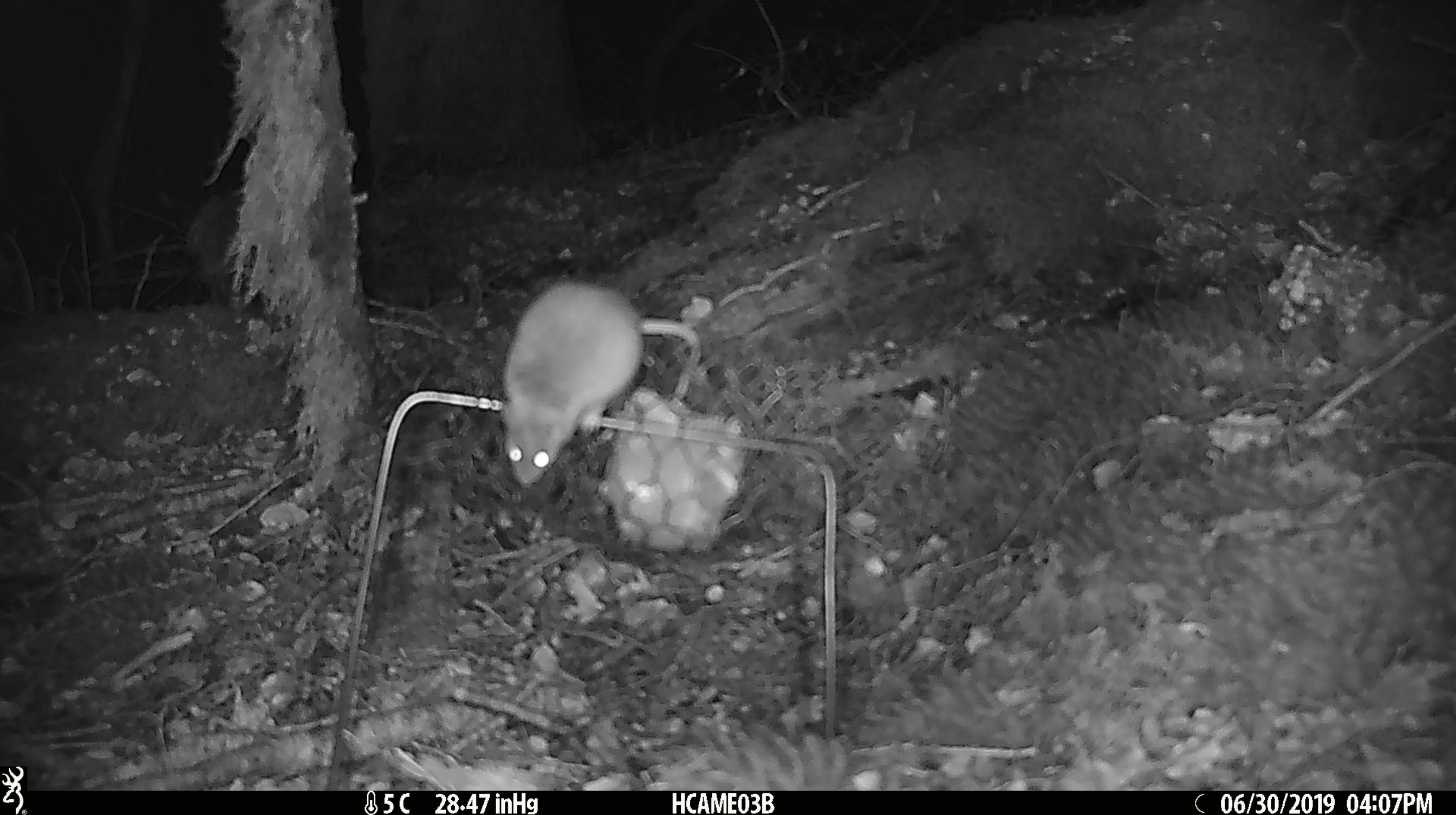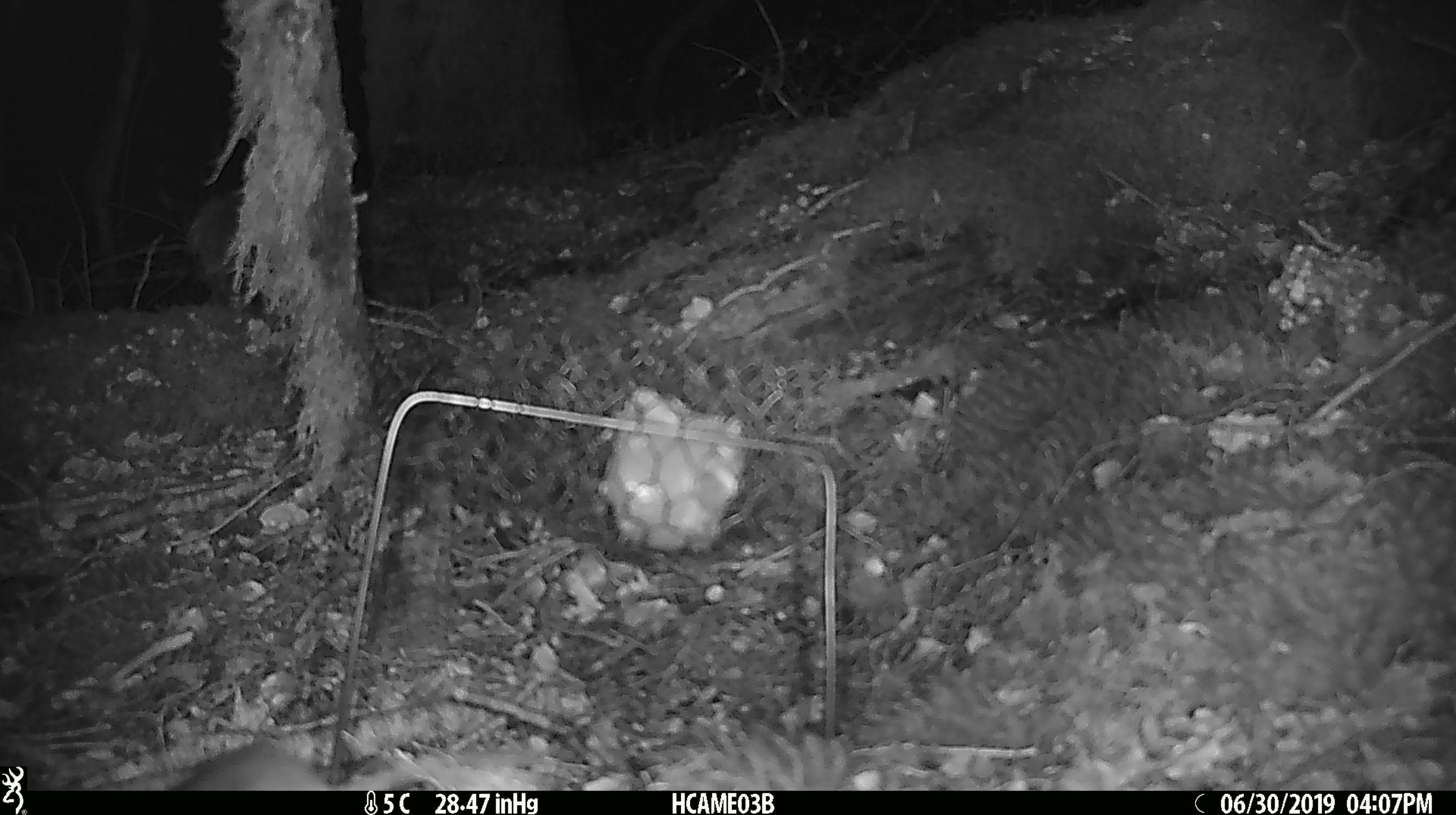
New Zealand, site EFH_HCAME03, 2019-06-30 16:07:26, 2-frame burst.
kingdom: Animalia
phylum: Chordata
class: Mammalia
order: Rodentia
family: Muridae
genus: Mus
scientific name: Mus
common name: mouse